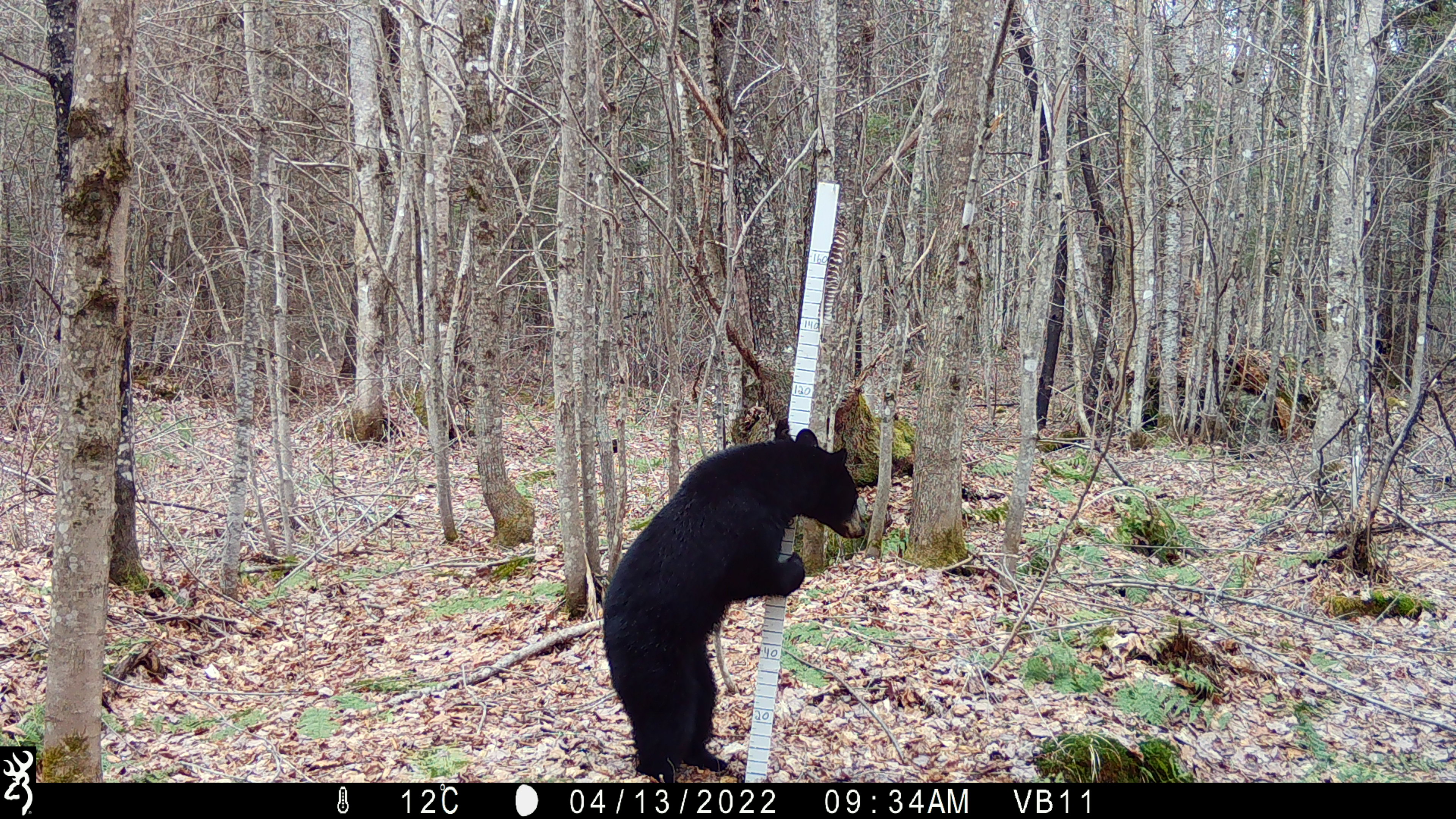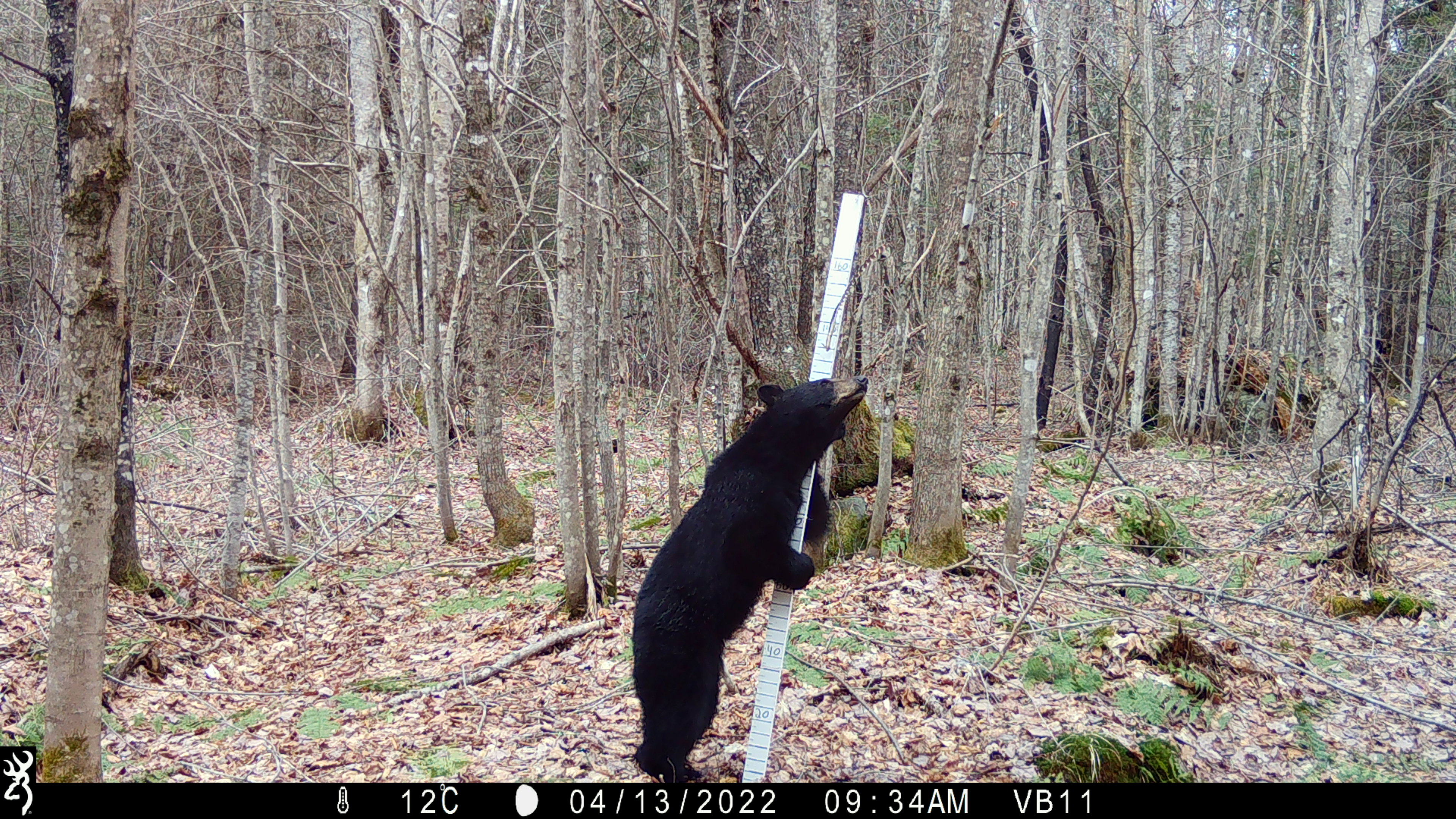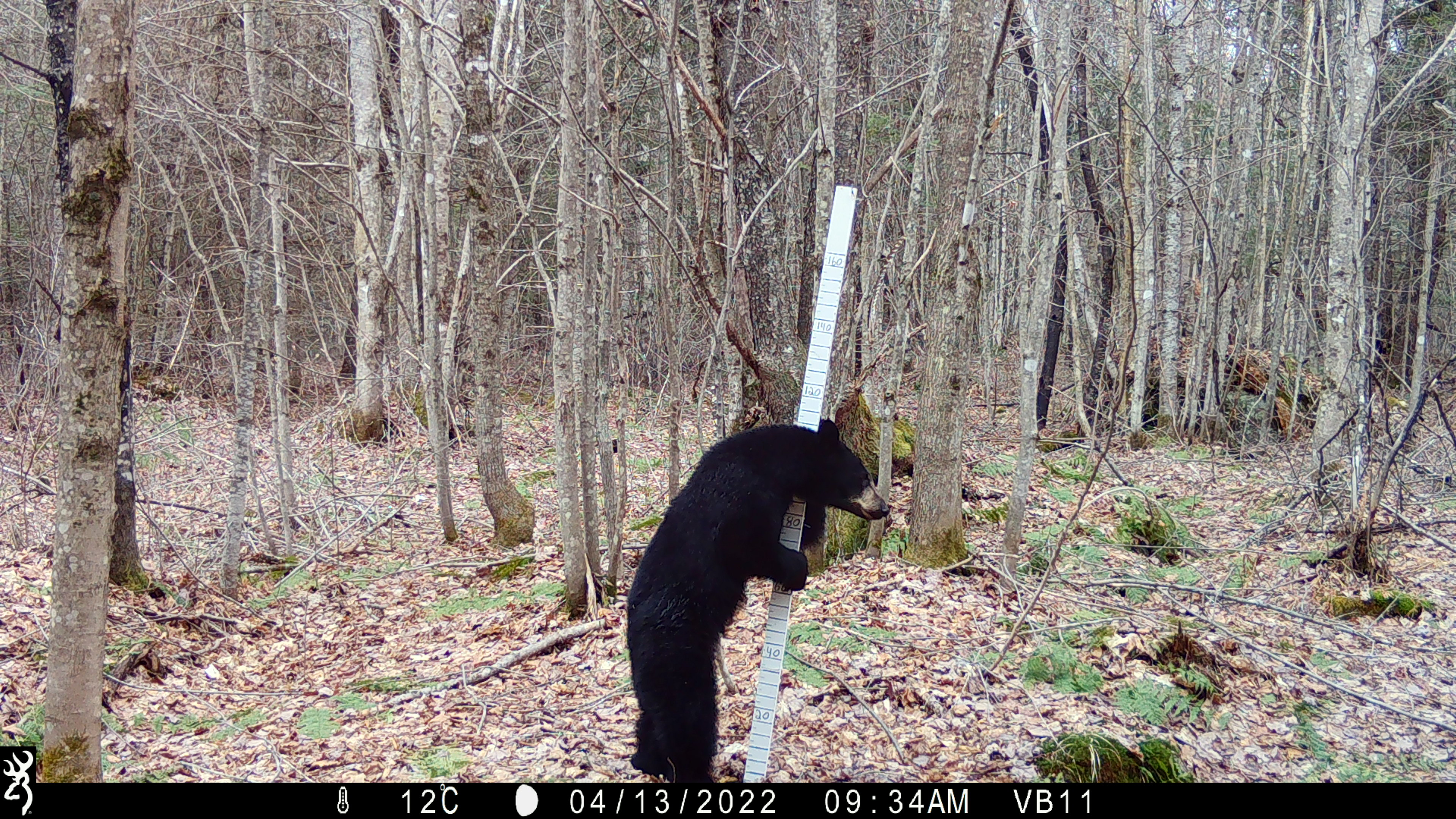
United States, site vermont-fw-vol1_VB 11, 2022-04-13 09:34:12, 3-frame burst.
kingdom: Animalia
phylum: Chordata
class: Mammalia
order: Carnivora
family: Ursidae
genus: Ursus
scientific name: Ursus americanus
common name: black bear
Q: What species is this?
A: Black bear (Ursus americanus).